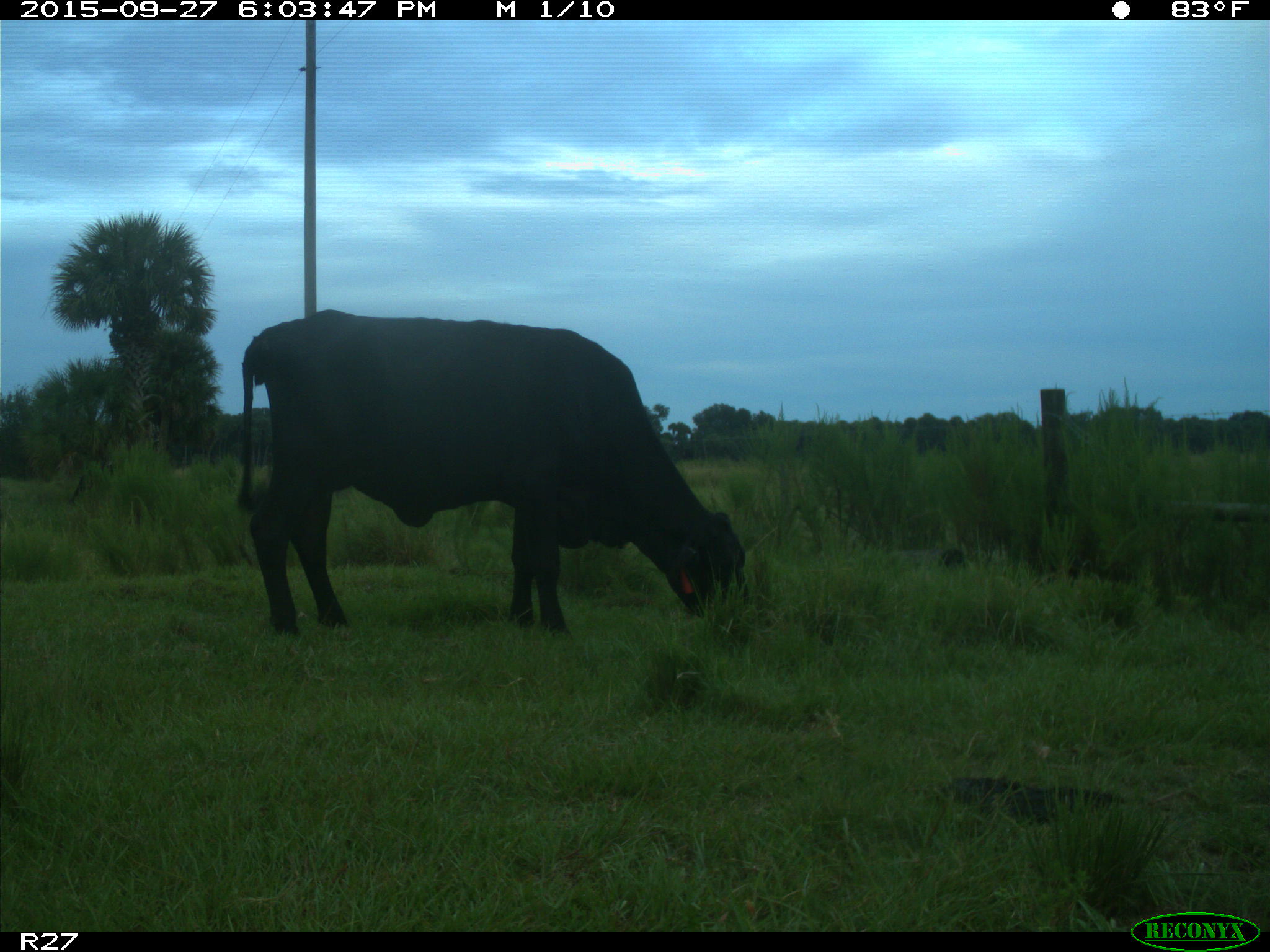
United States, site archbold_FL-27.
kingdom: Animalia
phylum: Chordata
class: Mammalia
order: Artiodactyla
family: Bovidae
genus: Bos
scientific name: Bos taurus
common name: domestic cow